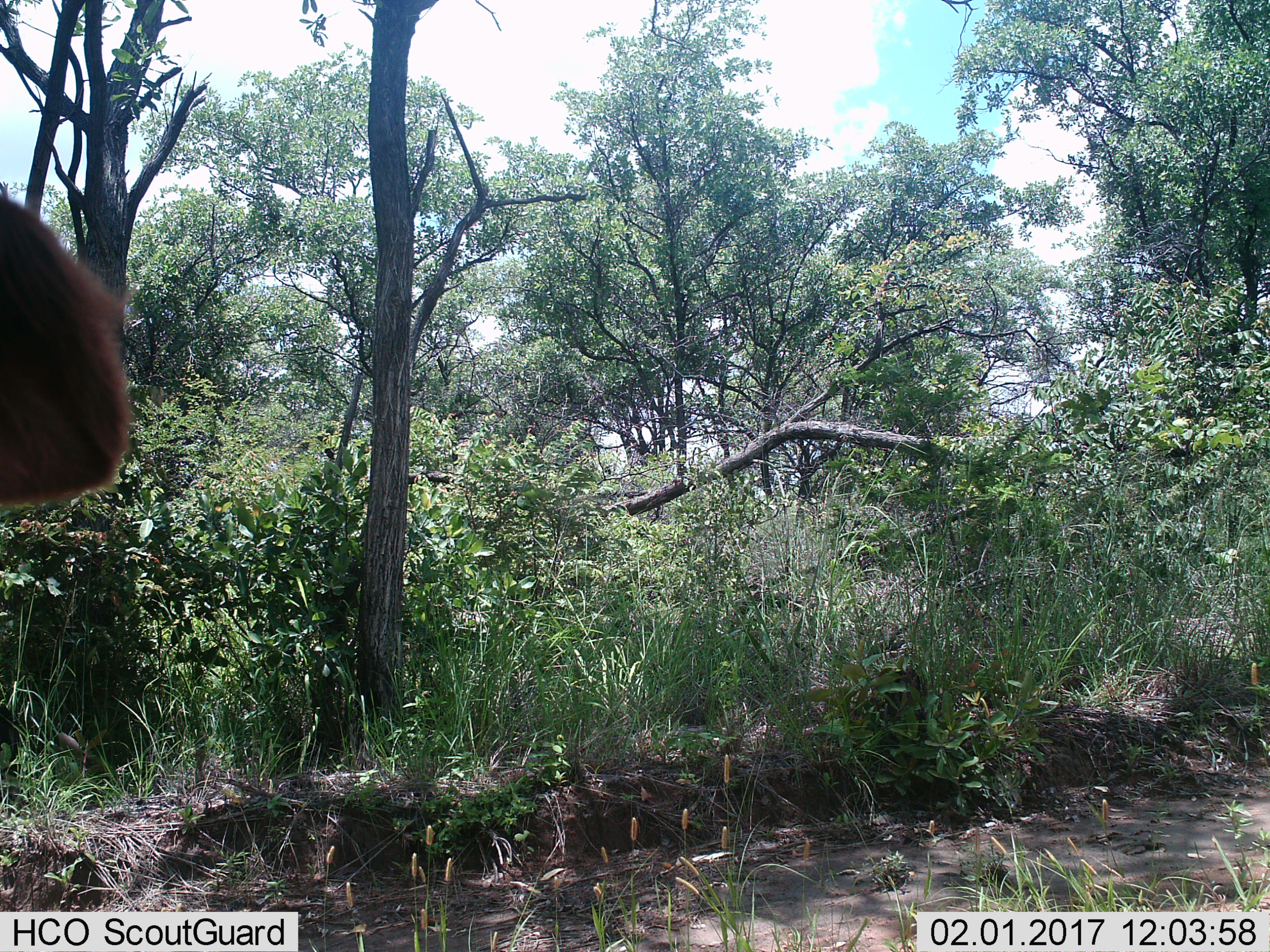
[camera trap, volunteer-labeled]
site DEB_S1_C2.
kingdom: Animalia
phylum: Chordata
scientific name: Vertebrata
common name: domestic animal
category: domesticanimal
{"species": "domesticanimal (domestic animal) (Vertebrata)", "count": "1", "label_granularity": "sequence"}